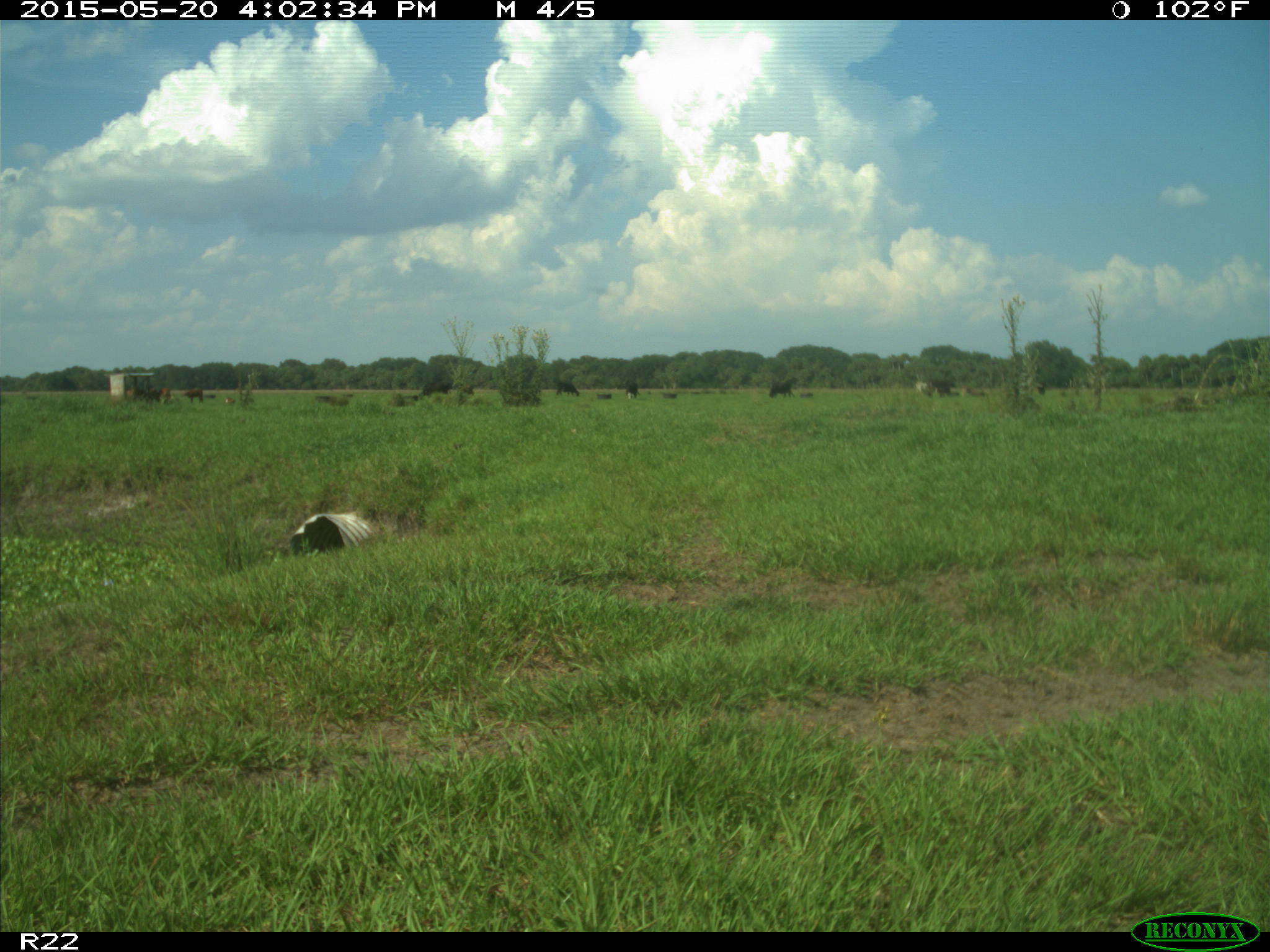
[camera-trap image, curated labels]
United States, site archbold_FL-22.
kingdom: Animalia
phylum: Chordata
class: Mammalia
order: Artiodactyla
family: Bovidae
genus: Bos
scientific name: Bos taurus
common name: domestic cow